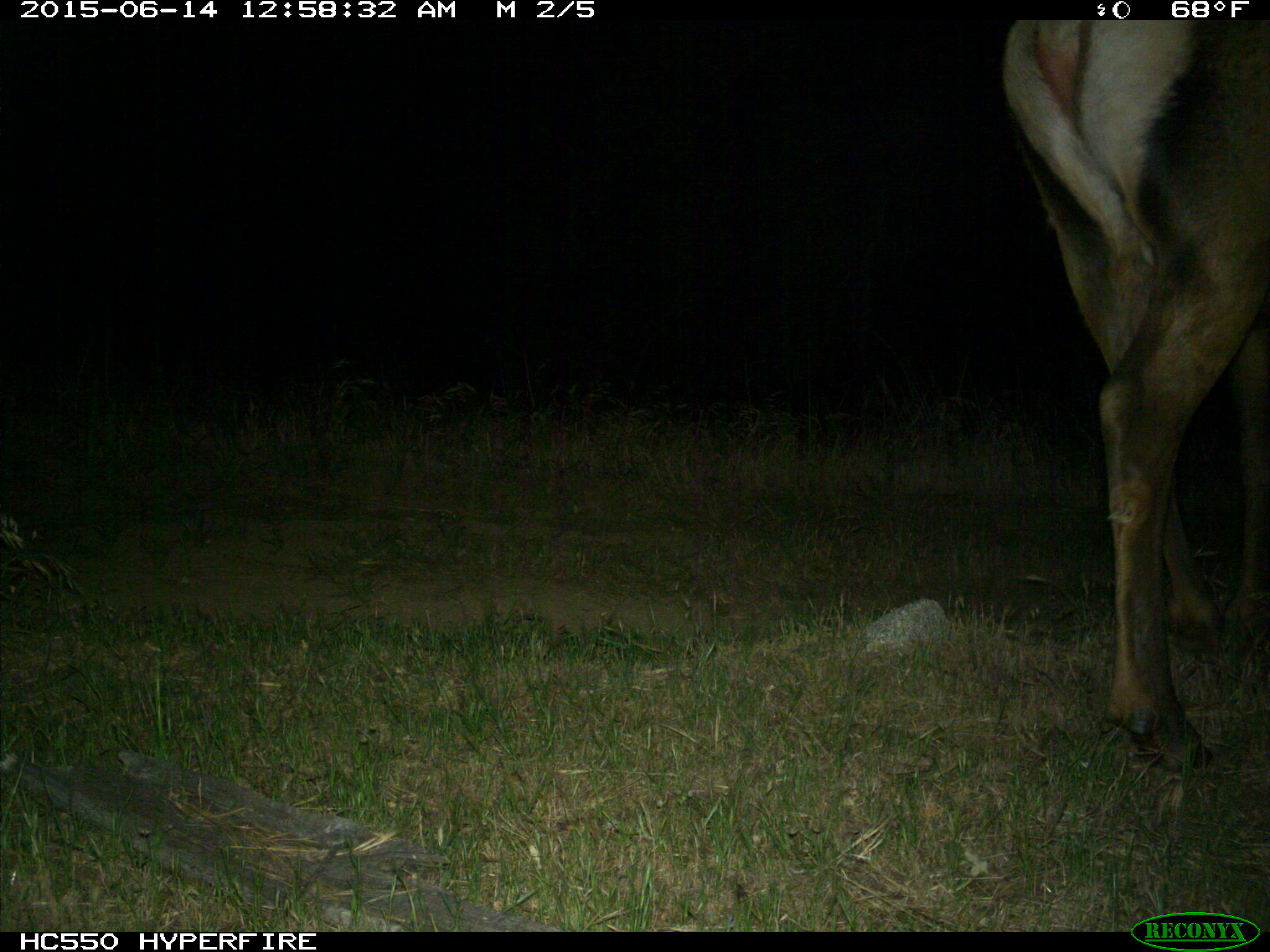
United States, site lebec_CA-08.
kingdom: Animalia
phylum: Chordata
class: Mammalia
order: Artiodactyla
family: Cervidae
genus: Cervus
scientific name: Cervus canadensis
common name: elk